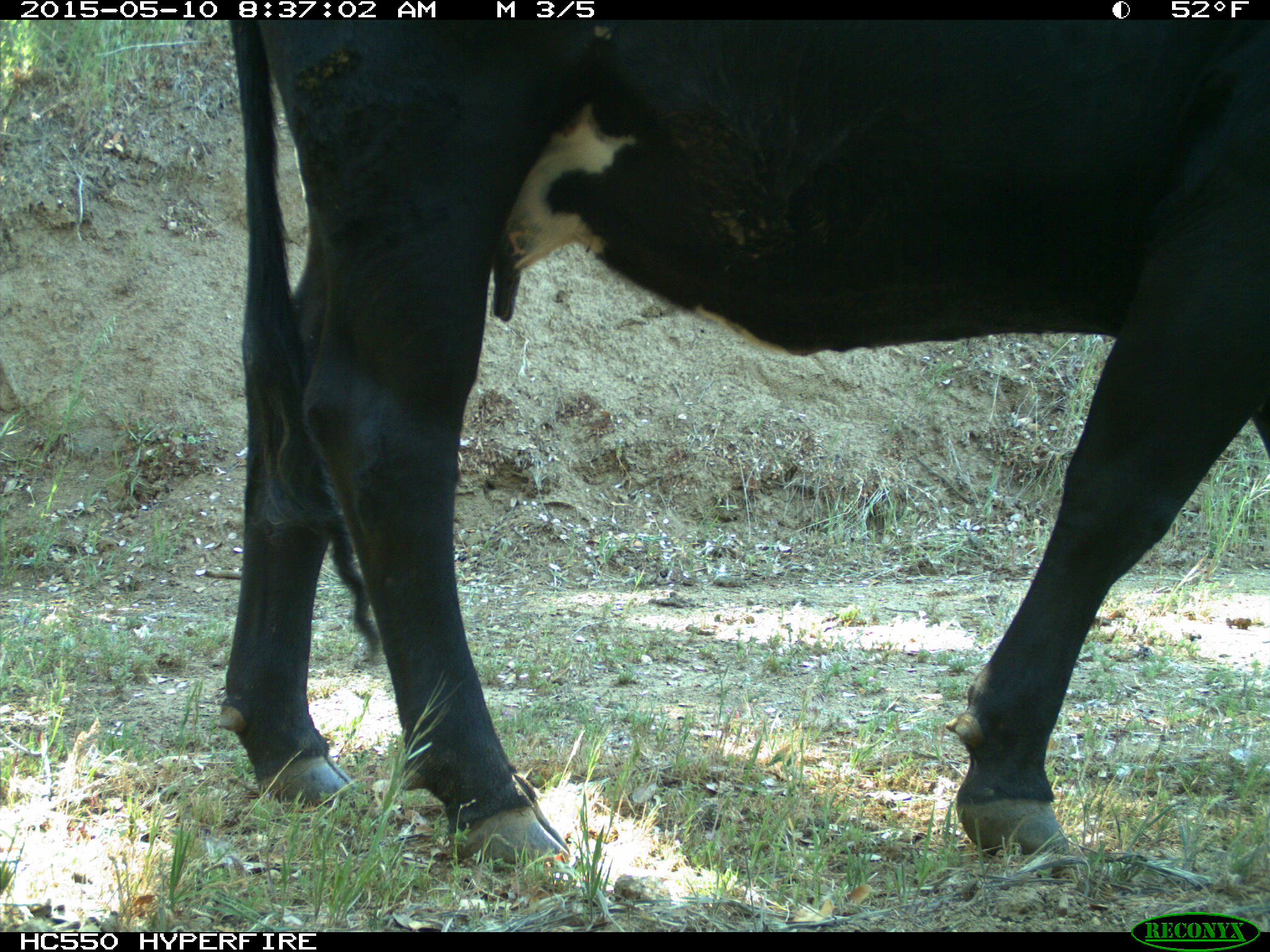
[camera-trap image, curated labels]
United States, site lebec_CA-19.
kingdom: Animalia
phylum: Chordata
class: Mammalia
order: Artiodactyla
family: Bovidae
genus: Bos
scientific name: Bos taurus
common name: domestic cow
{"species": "Bos taurus (domestic cow)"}